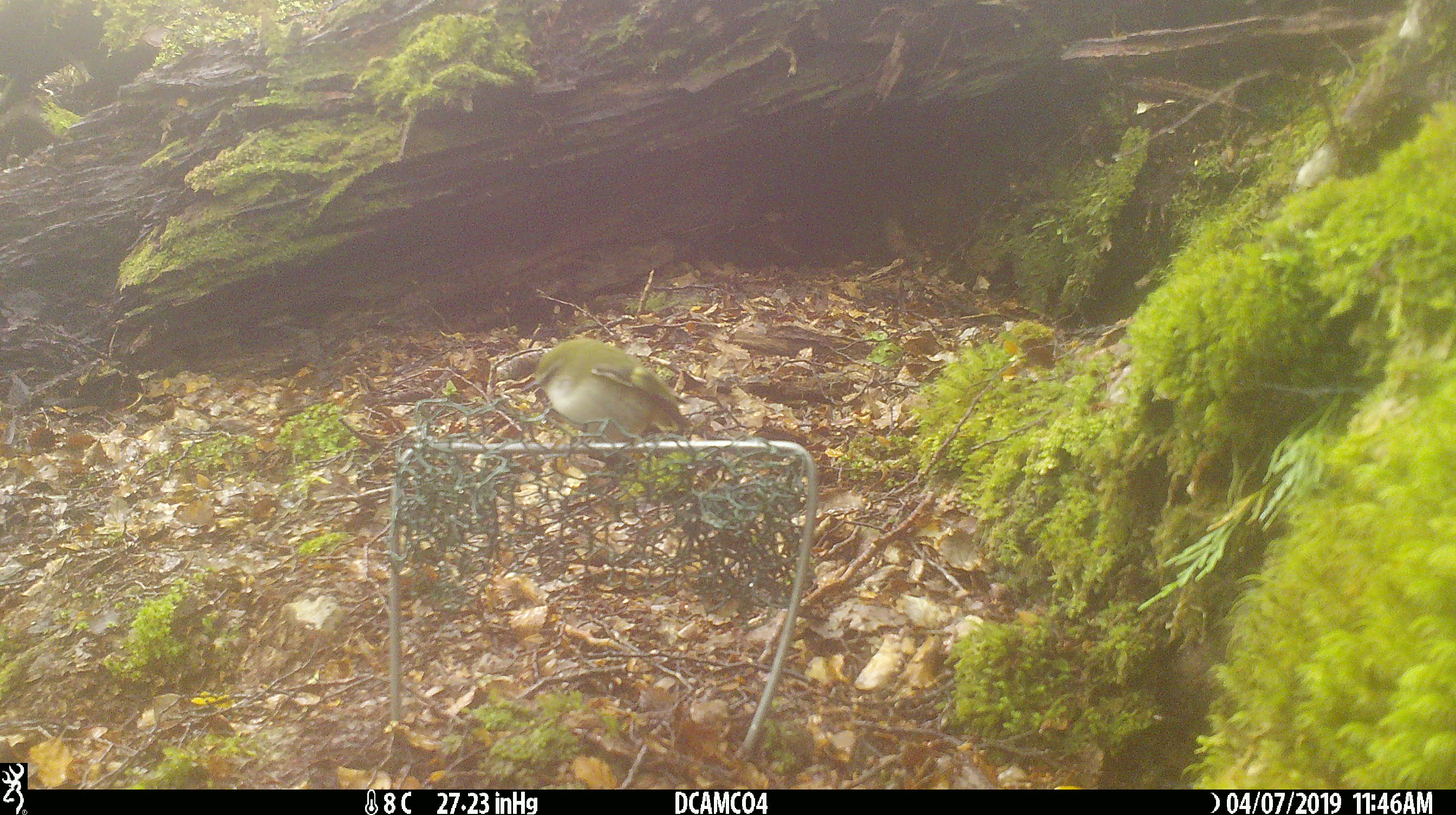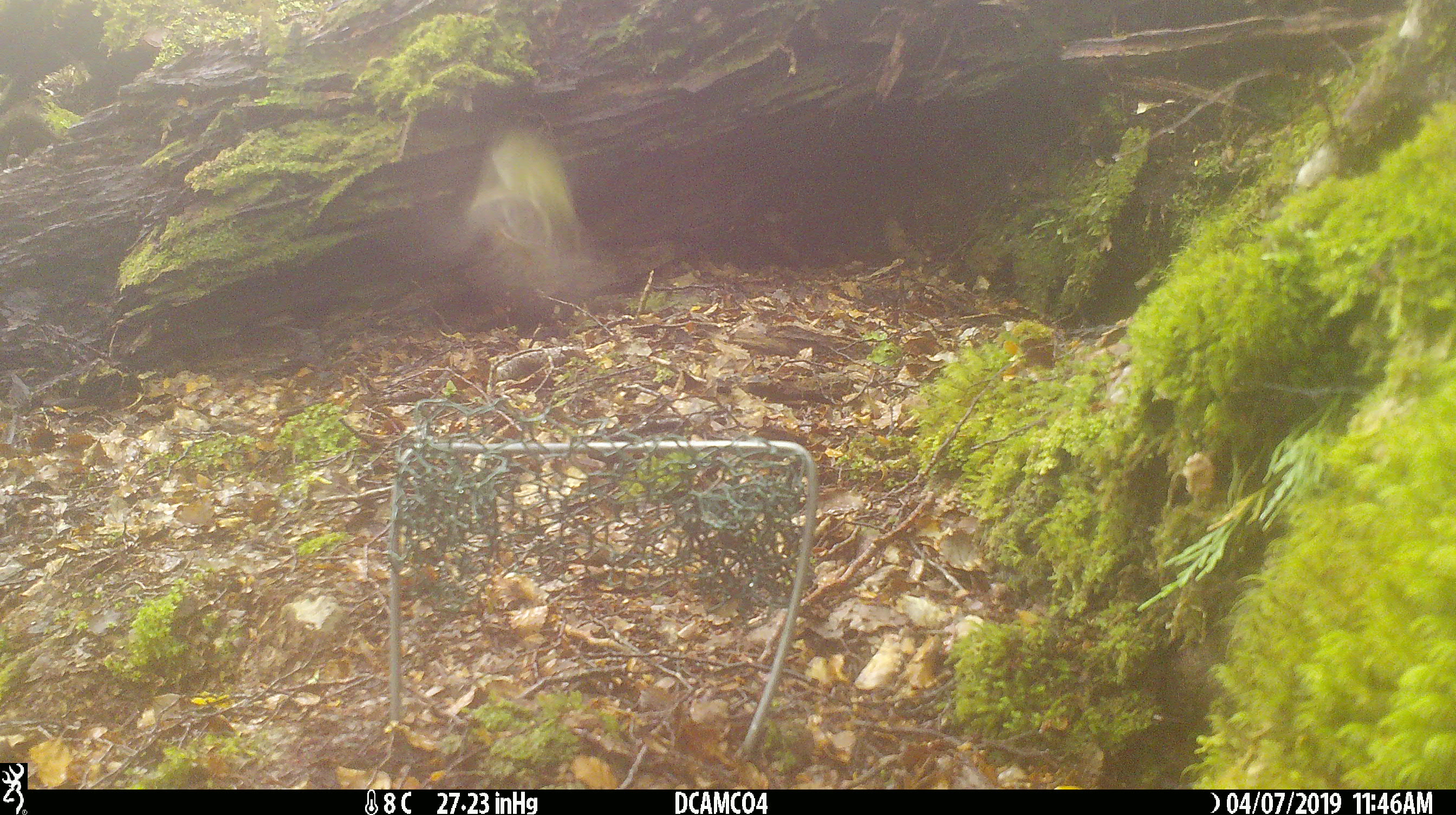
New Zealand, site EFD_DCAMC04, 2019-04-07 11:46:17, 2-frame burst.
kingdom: Animalia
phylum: Chordata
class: Aves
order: Passeriformes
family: Acanthisittidae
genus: Acanthisitta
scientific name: Acanthisitta chloris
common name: rifleman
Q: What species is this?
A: Rifleman (Acanthisitta chloris).